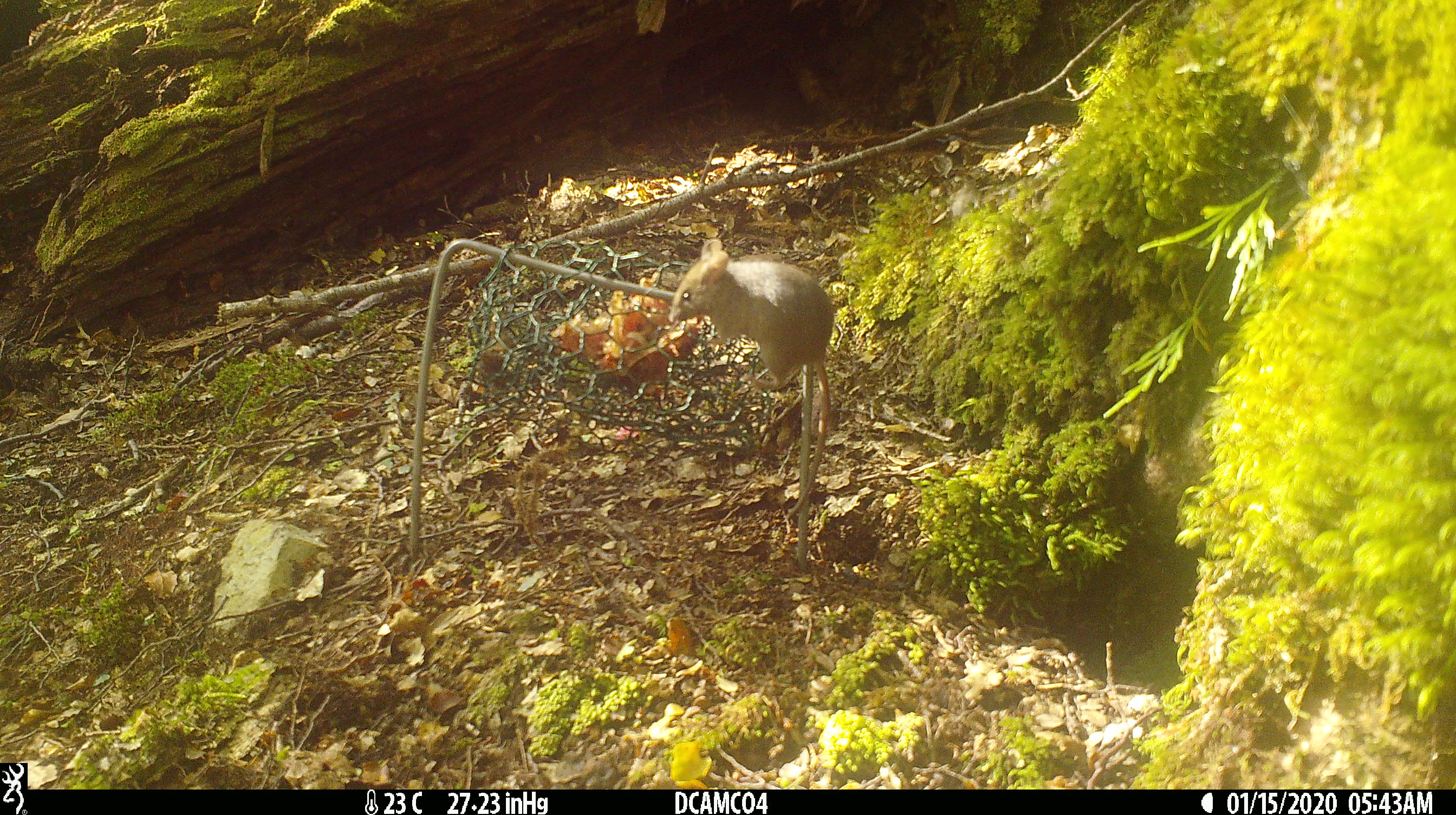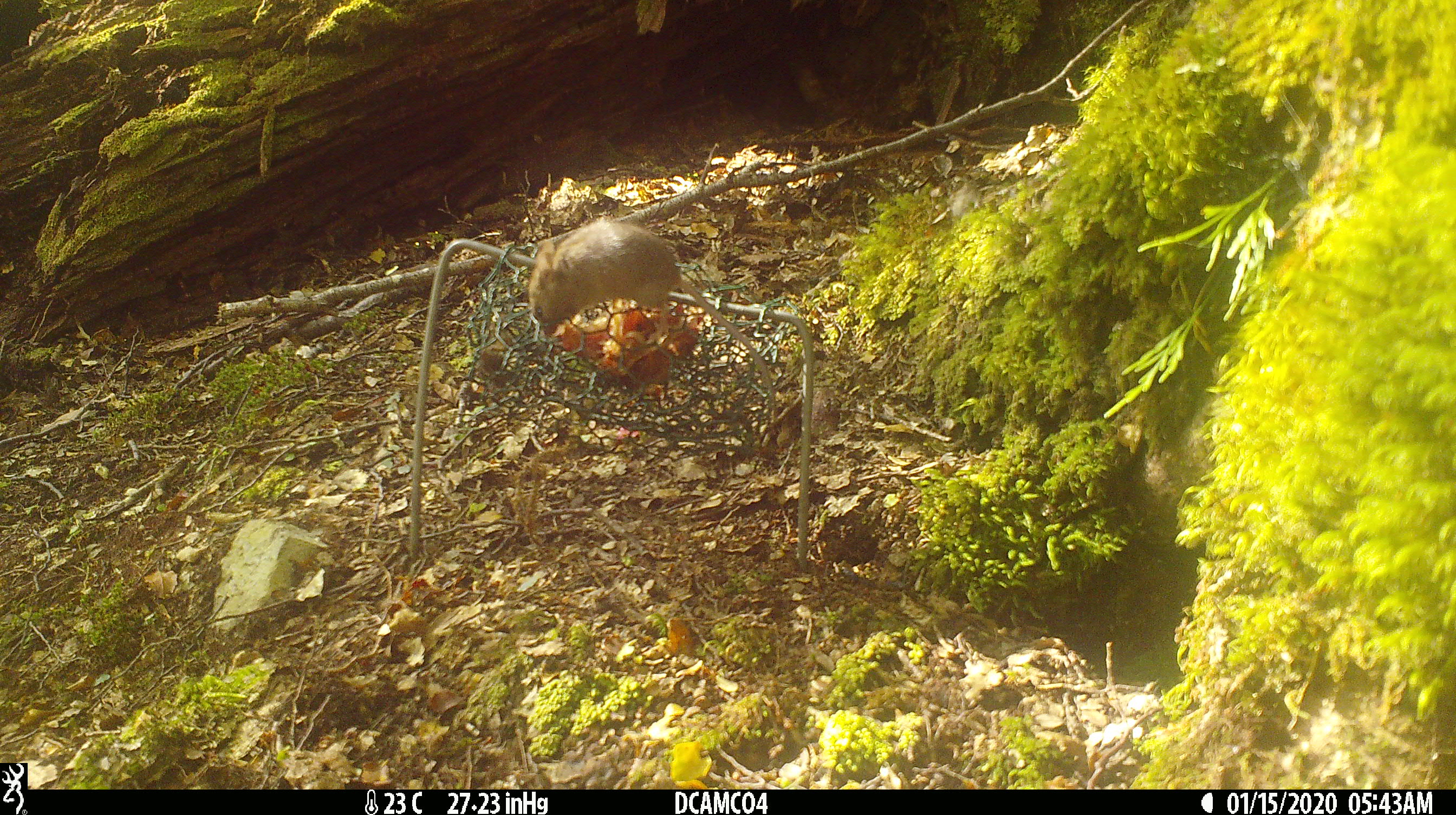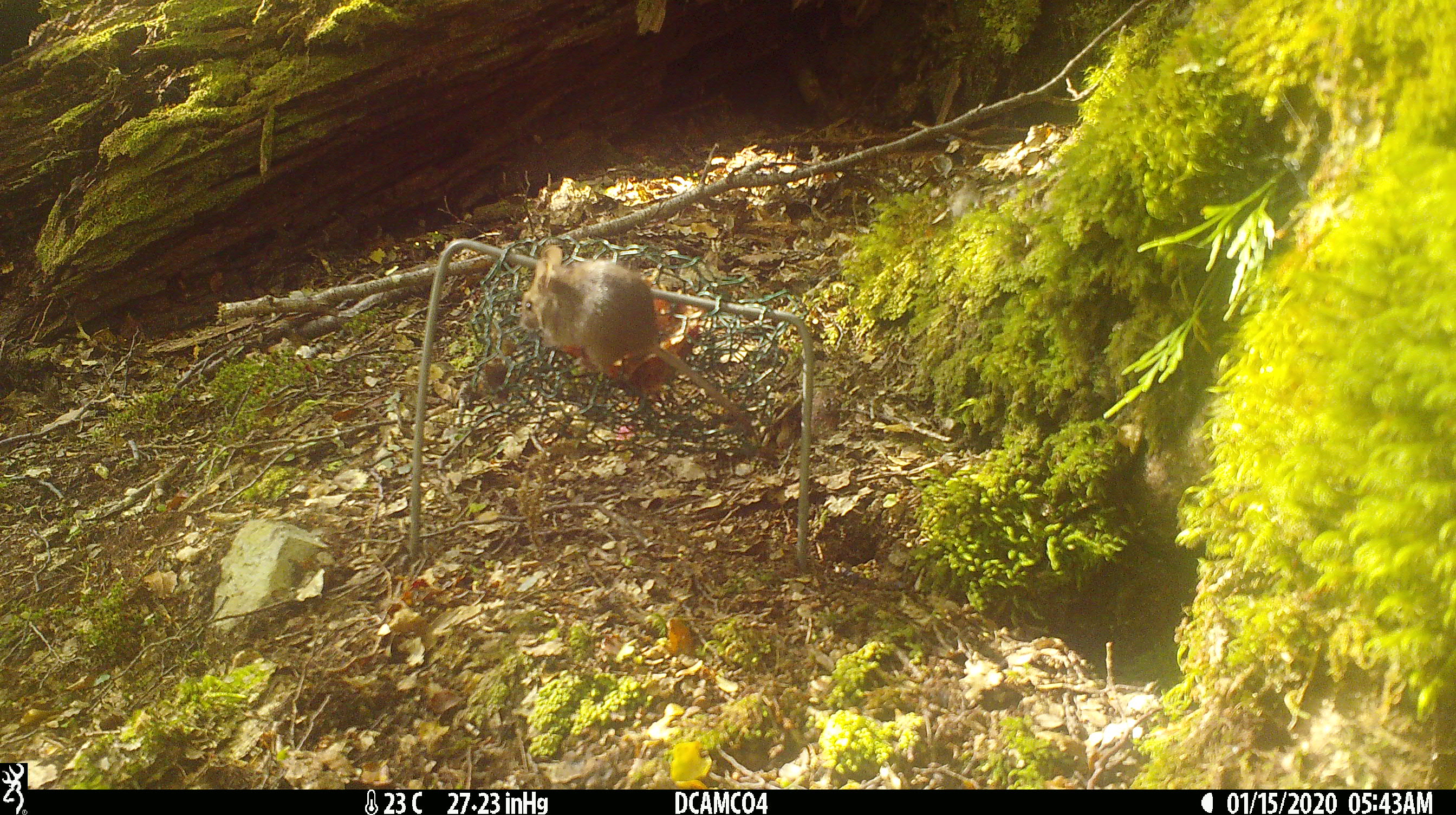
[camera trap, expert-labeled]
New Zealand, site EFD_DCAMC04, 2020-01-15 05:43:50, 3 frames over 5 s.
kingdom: Animalia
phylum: Chordata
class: Mammalia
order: Rodentia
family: Muridae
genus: Mus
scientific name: Mus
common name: mouse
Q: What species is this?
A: Mouse (Mus).